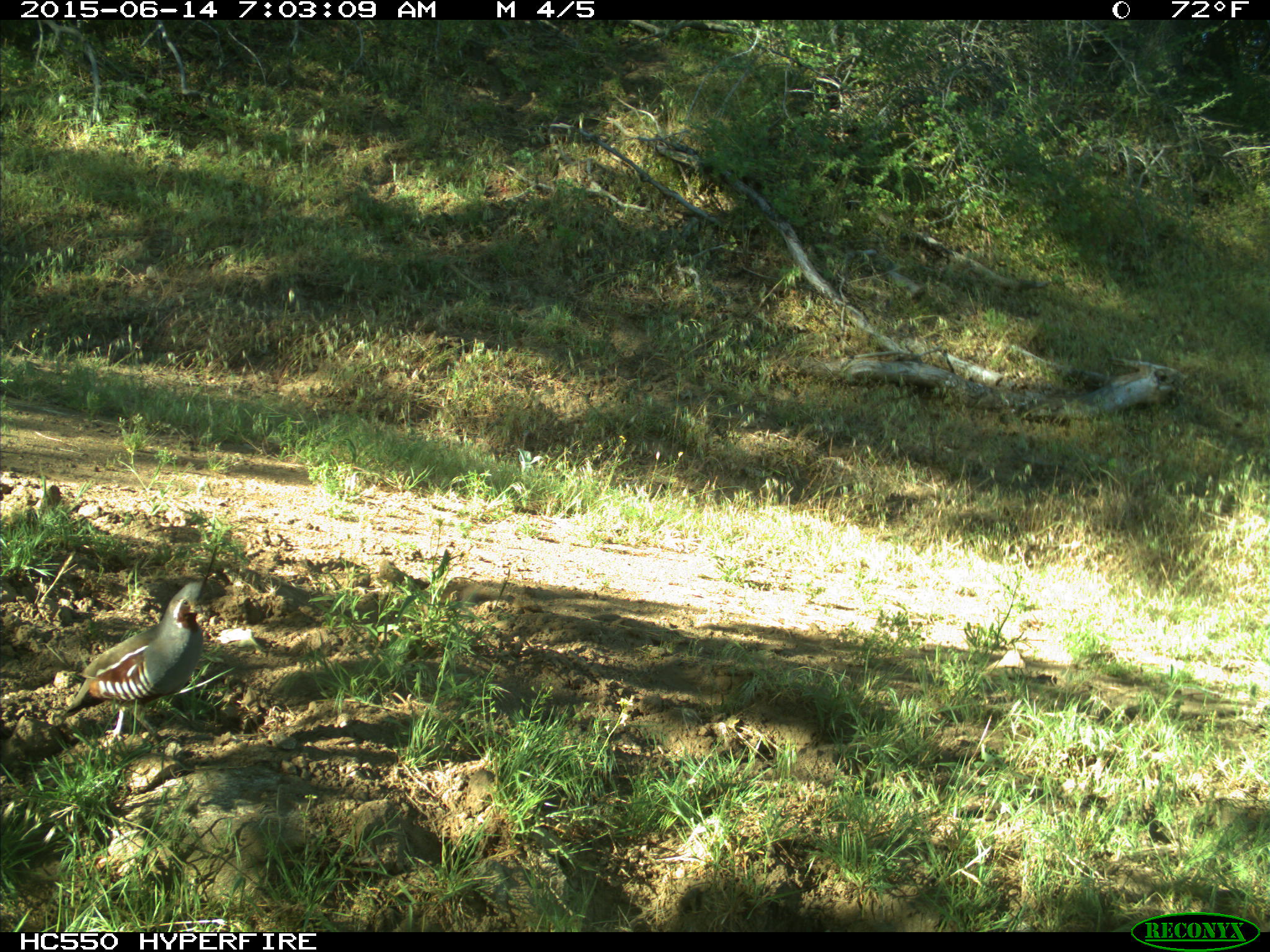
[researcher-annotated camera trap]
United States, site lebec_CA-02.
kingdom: Animalia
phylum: Chordata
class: Aves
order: Galliformes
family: Odontophoridae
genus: Callipepla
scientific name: Callipepla californica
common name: california quail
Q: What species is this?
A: Callipepla californica (california quail).